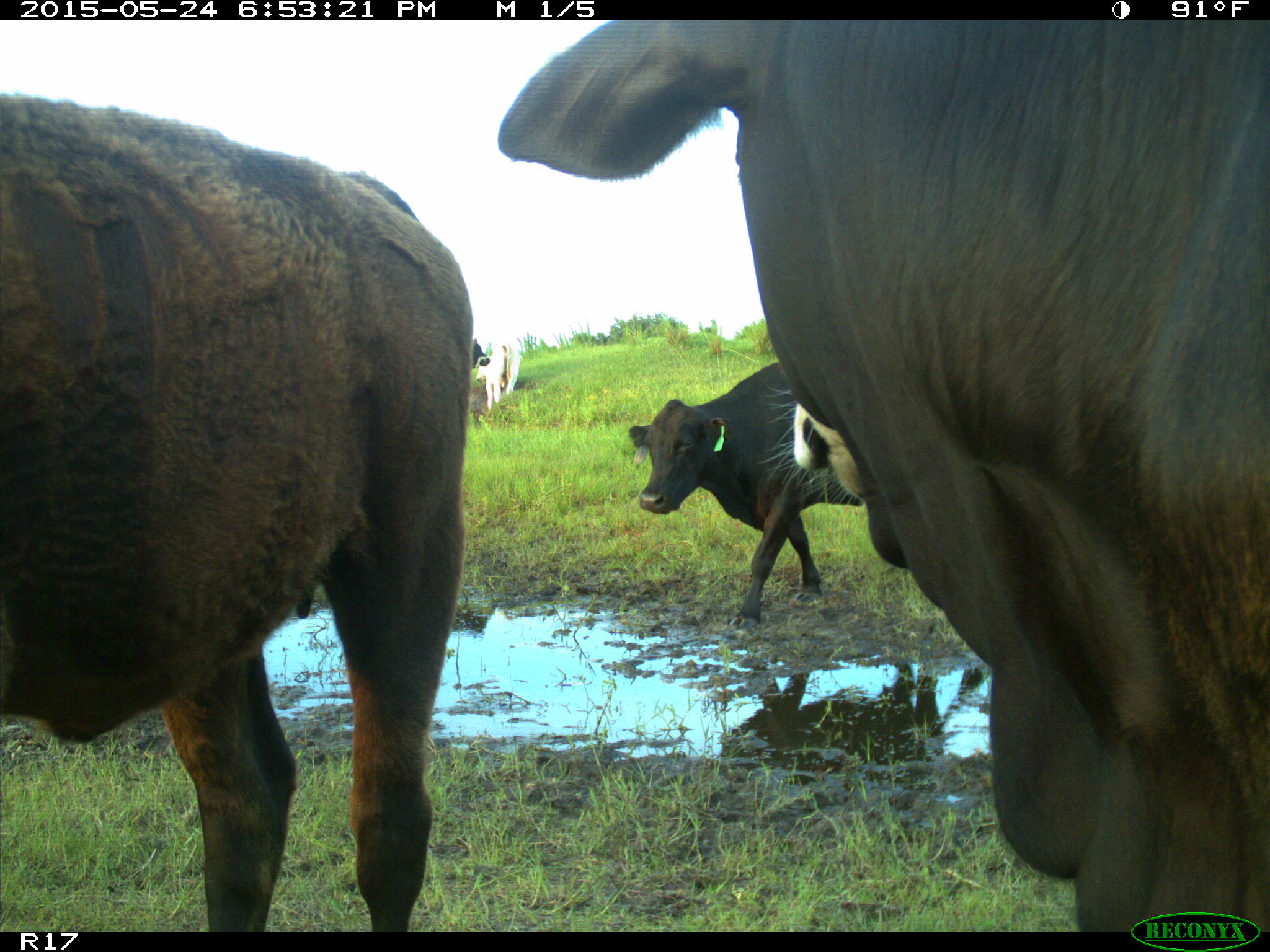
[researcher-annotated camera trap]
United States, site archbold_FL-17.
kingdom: Animalia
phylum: Chordata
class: Mammalia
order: Artiodactyla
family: Bovidae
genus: Bos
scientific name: Bos taurus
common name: domestic cow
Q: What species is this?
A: Bos taurus (domestic cow).